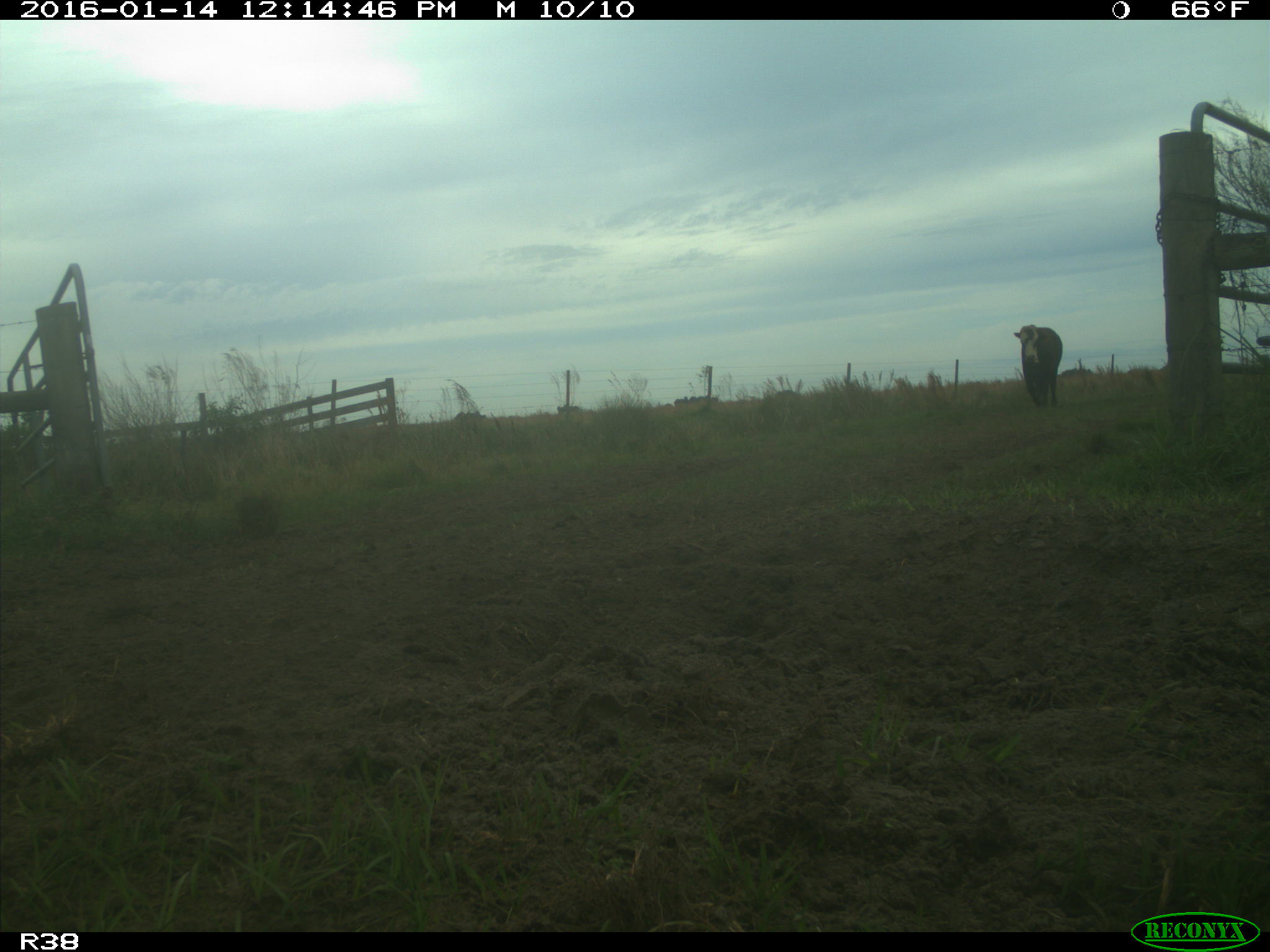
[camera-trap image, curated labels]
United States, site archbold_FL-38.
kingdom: Animalia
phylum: Chordata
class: Mammalia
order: Artiodactyla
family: Bovidae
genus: Bos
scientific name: Bos taurus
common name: domestic cow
Bos taurus (domestic cow).